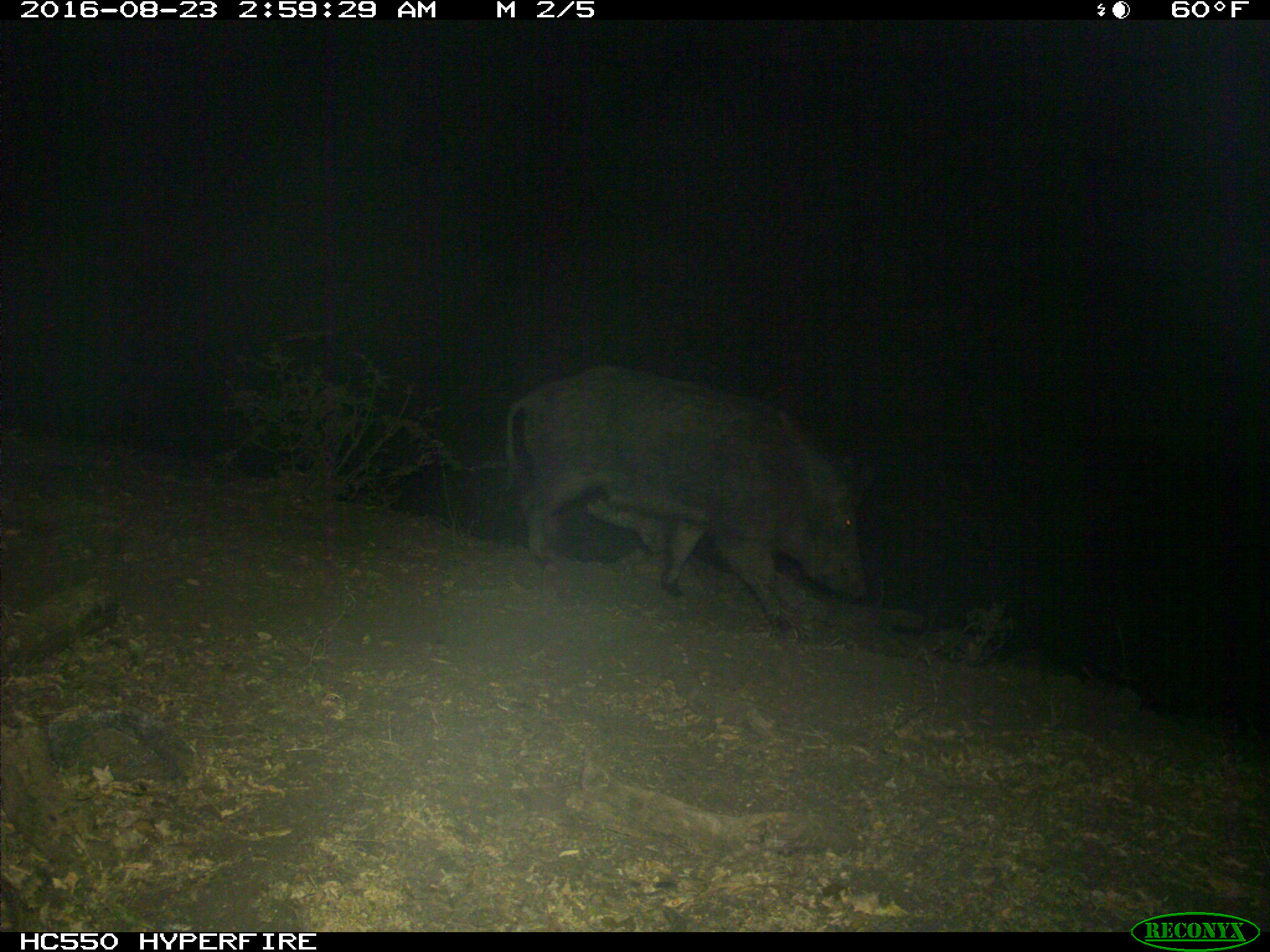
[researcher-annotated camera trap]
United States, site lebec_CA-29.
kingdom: Animalia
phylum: Chordata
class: Mammalia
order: Artiodactyla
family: Suidae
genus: Sus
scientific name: Sus scrofa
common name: wild boar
Sus scrofa (wild boar).